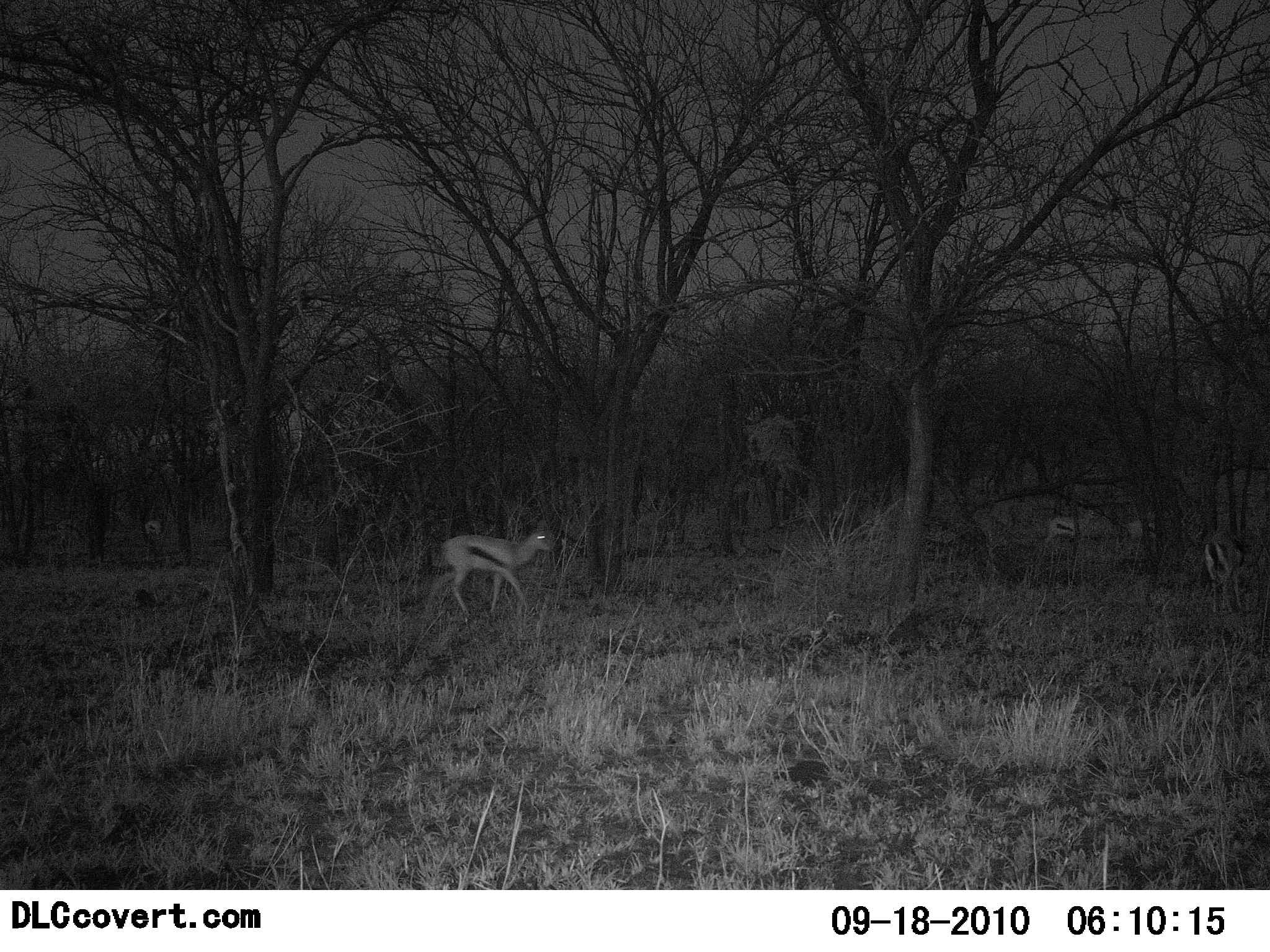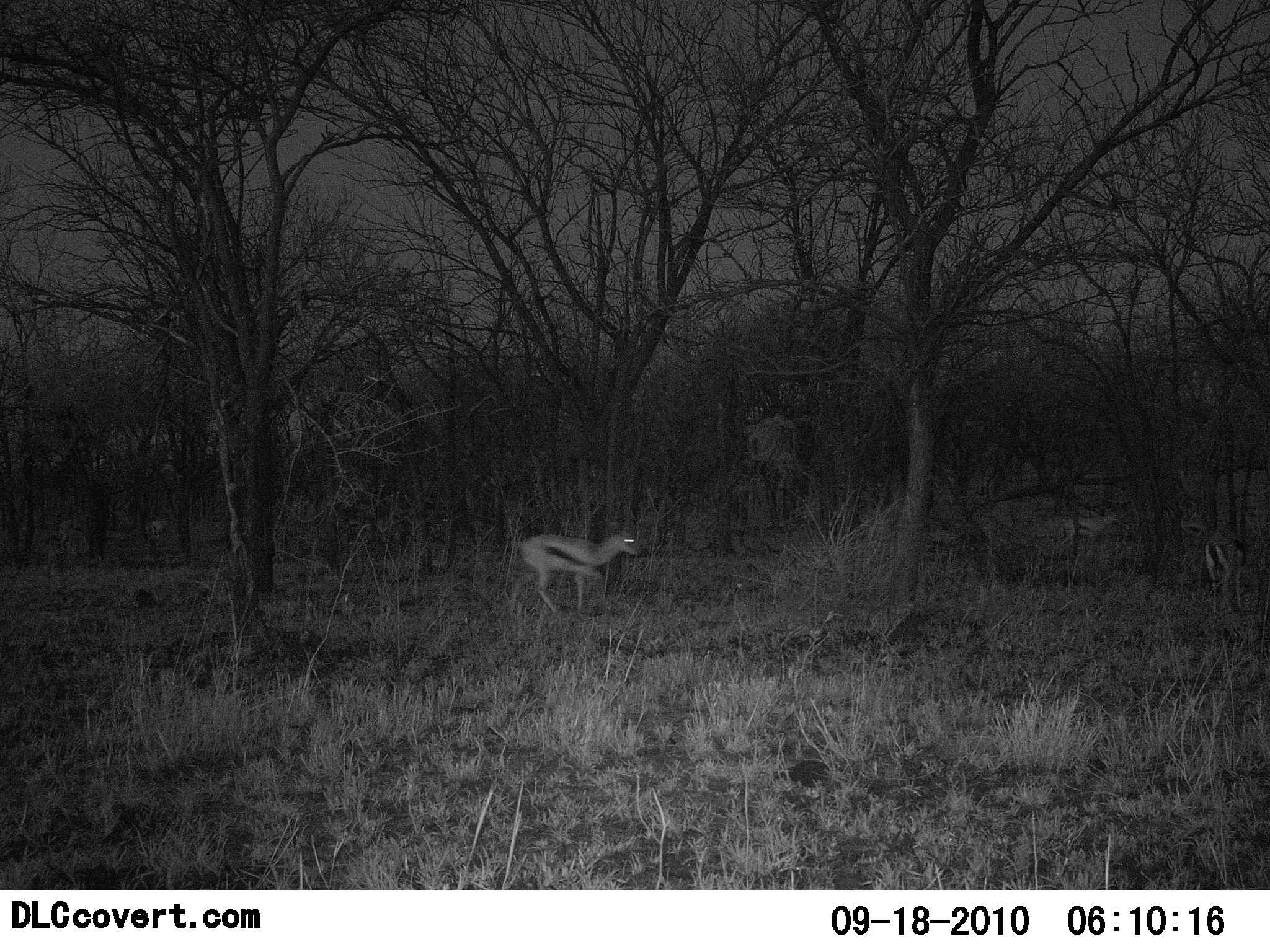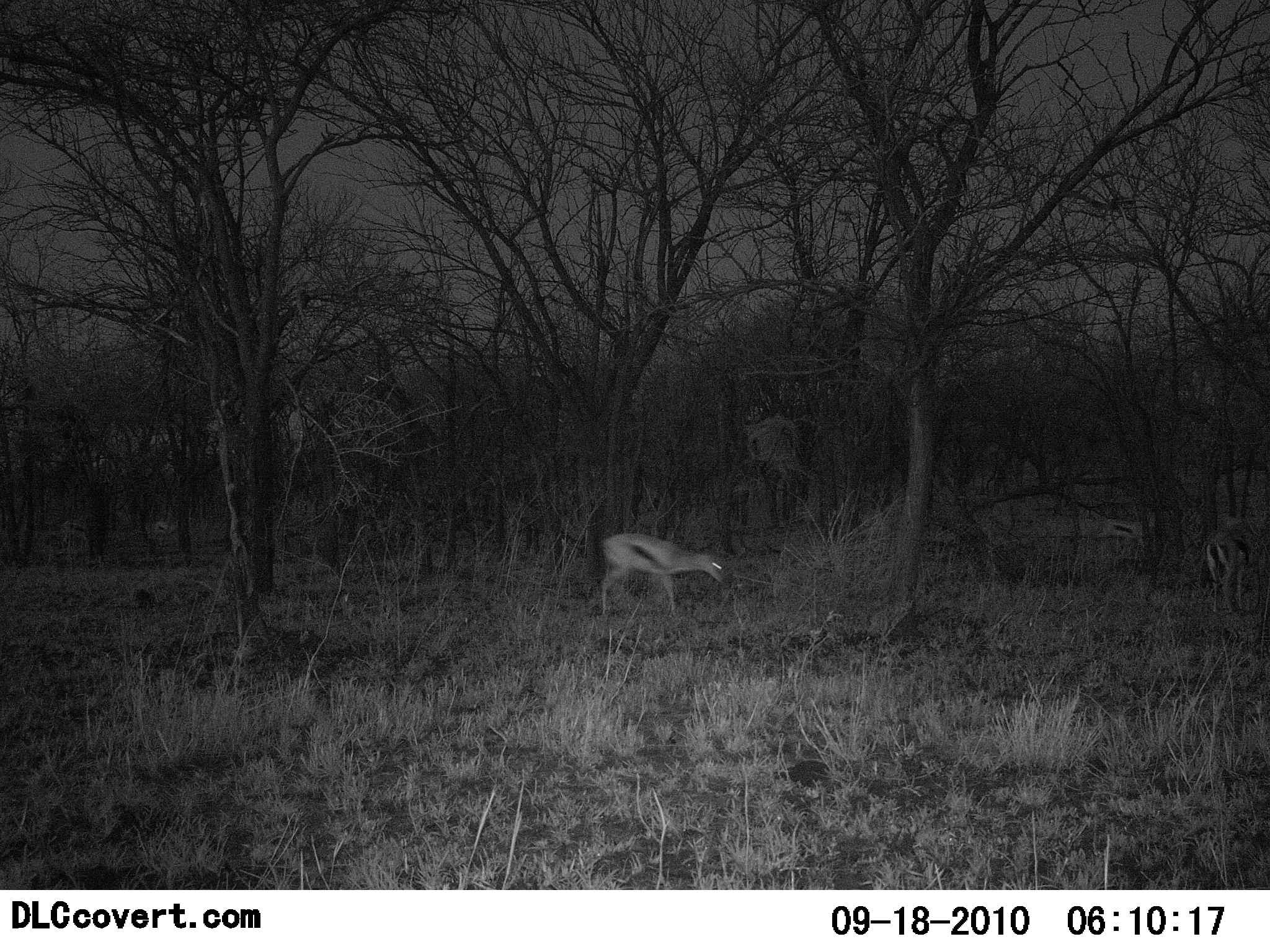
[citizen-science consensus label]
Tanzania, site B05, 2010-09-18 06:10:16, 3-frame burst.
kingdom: Animalia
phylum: Chordata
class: Mammalia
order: Artiodactyla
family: Bovidae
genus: Eudorcas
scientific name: Eudorcas thomsonii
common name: thomson's gazelle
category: gazellethomsons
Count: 4.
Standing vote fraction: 29%.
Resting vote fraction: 0%.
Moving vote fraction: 94%.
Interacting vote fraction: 0%.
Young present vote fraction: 0%.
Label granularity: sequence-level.